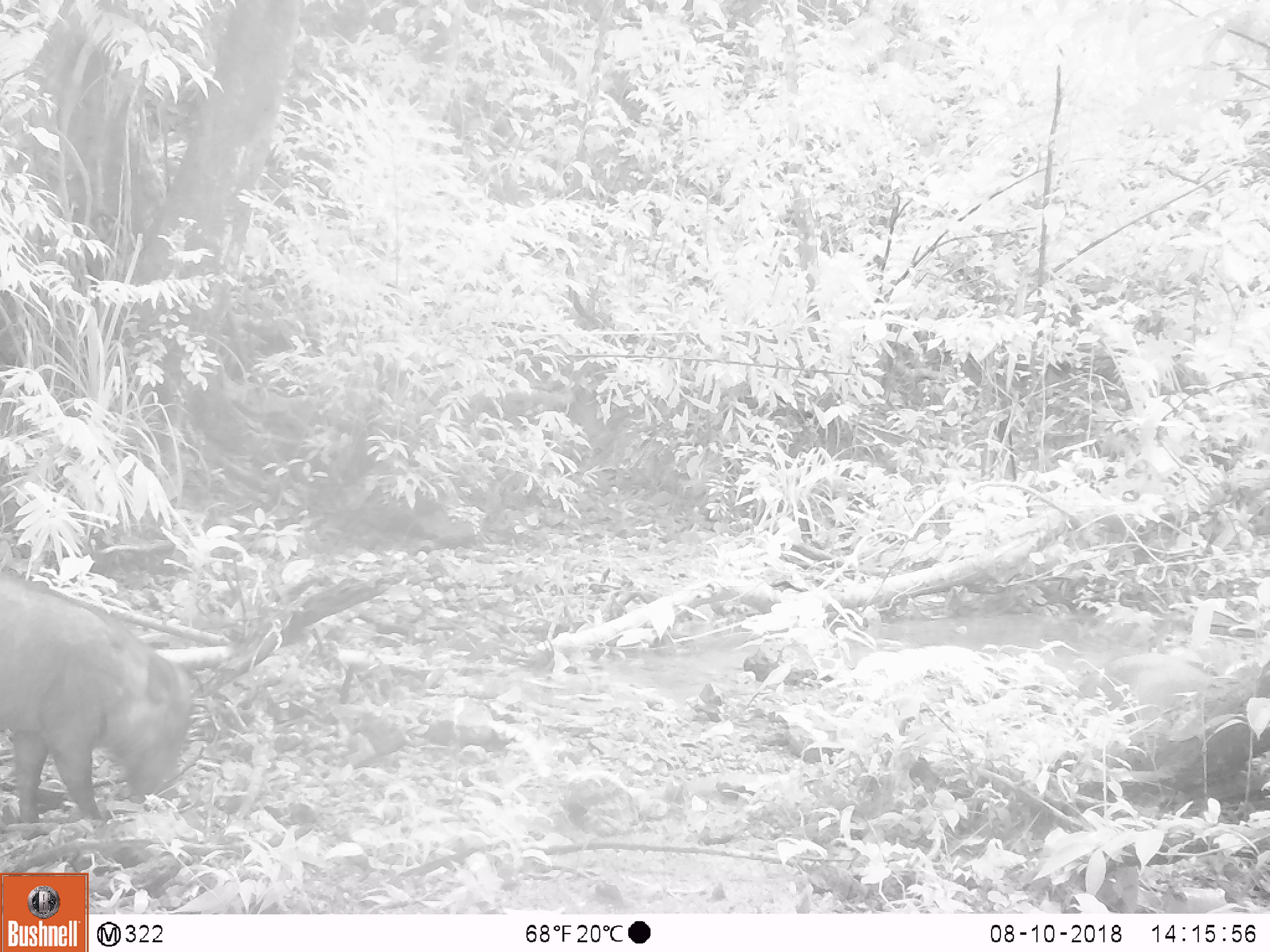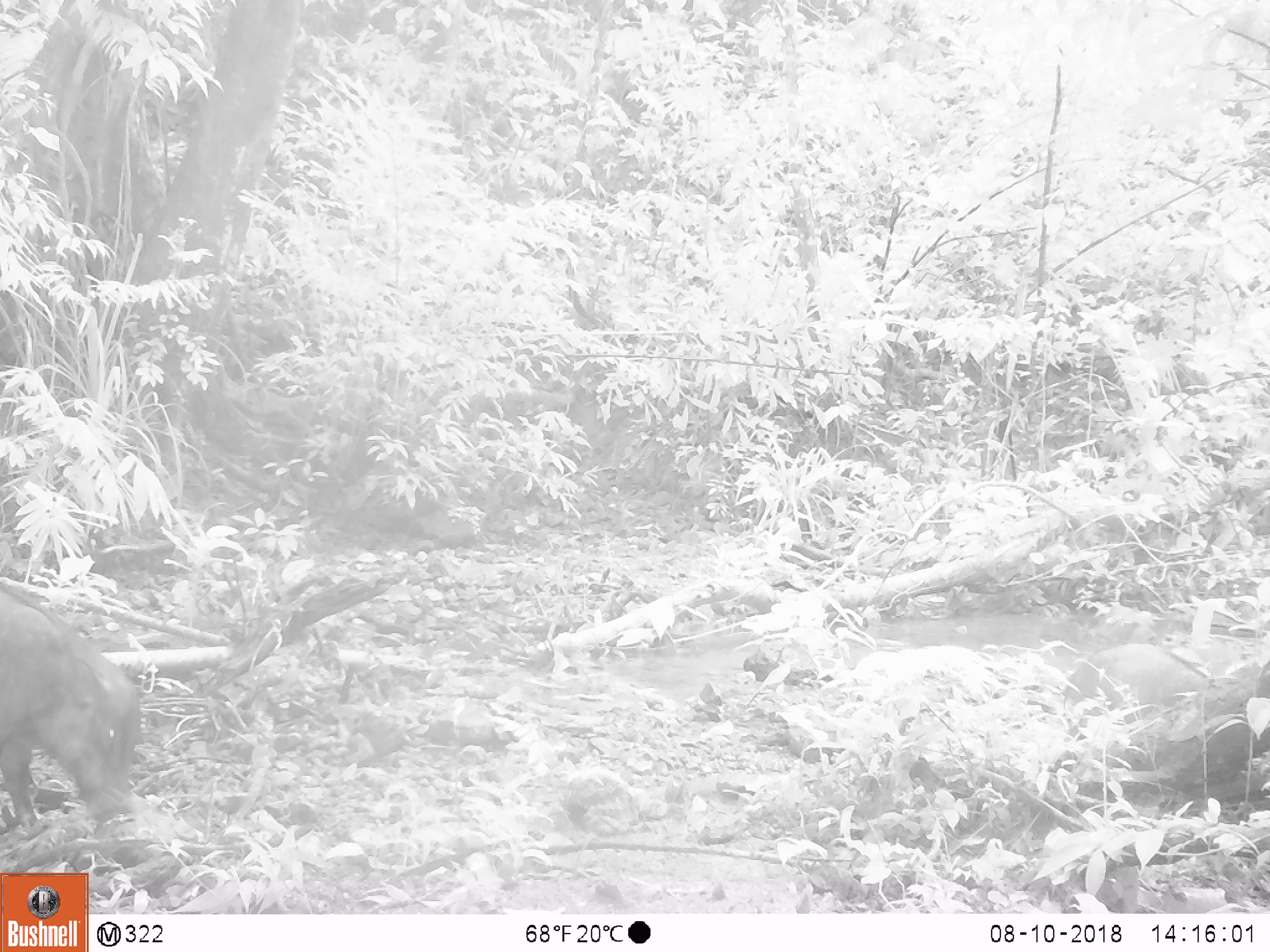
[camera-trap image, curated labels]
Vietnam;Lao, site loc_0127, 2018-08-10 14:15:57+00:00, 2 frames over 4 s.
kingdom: Animalia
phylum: Chordata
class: Mammalia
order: Artiodactyla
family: Suidae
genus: Sus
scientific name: Sus scrofa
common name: eurasian wild pig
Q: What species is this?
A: Eurasian wild pig (Sus scrofa).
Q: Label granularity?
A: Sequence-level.